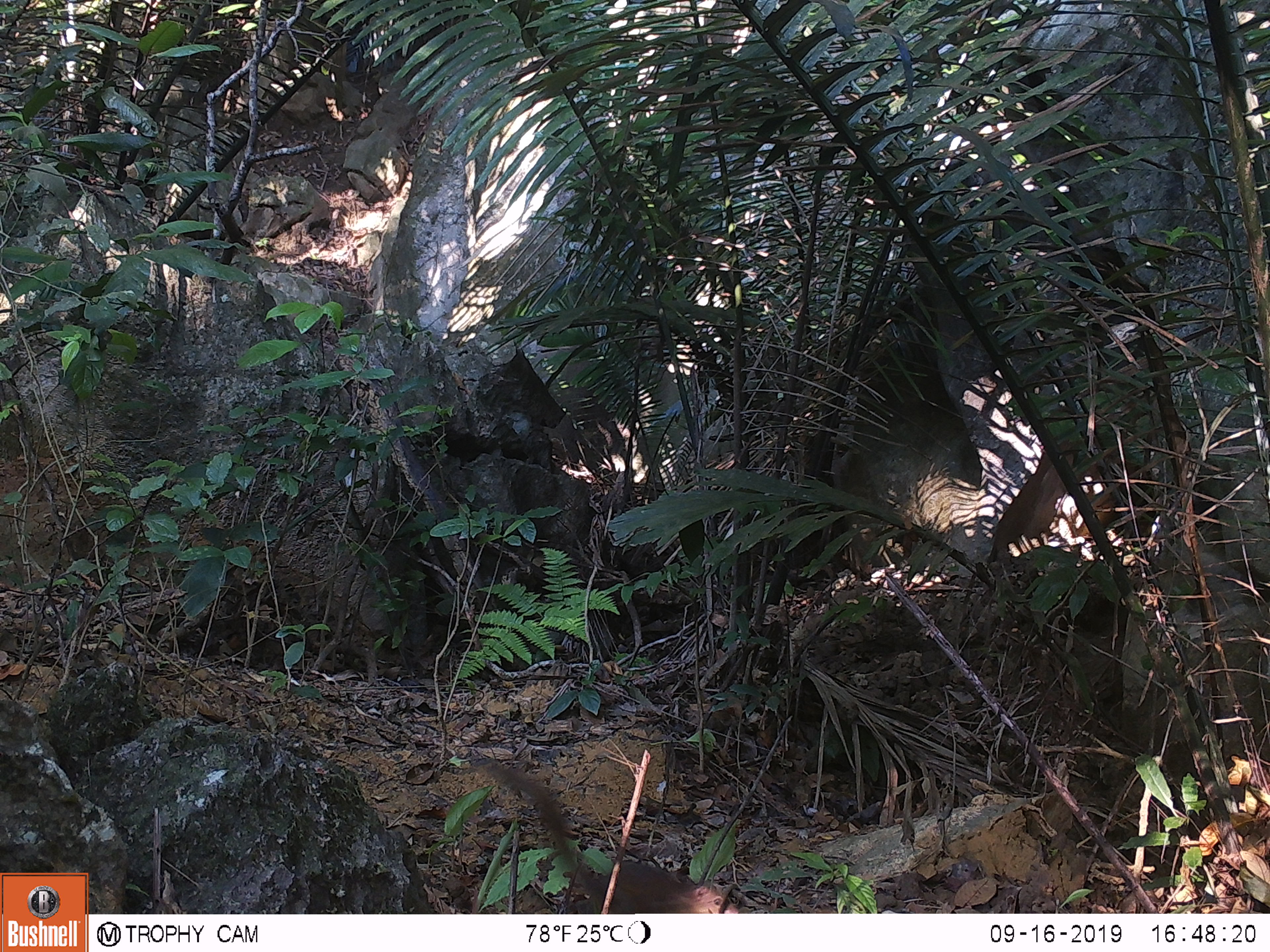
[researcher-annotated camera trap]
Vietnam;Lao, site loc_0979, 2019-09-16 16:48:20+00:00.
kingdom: Animalia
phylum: Chordata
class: Mammalia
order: Scandentia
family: Tupaiidae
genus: Tupaia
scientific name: Tupaia belangeri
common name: northern treeshrew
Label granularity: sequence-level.